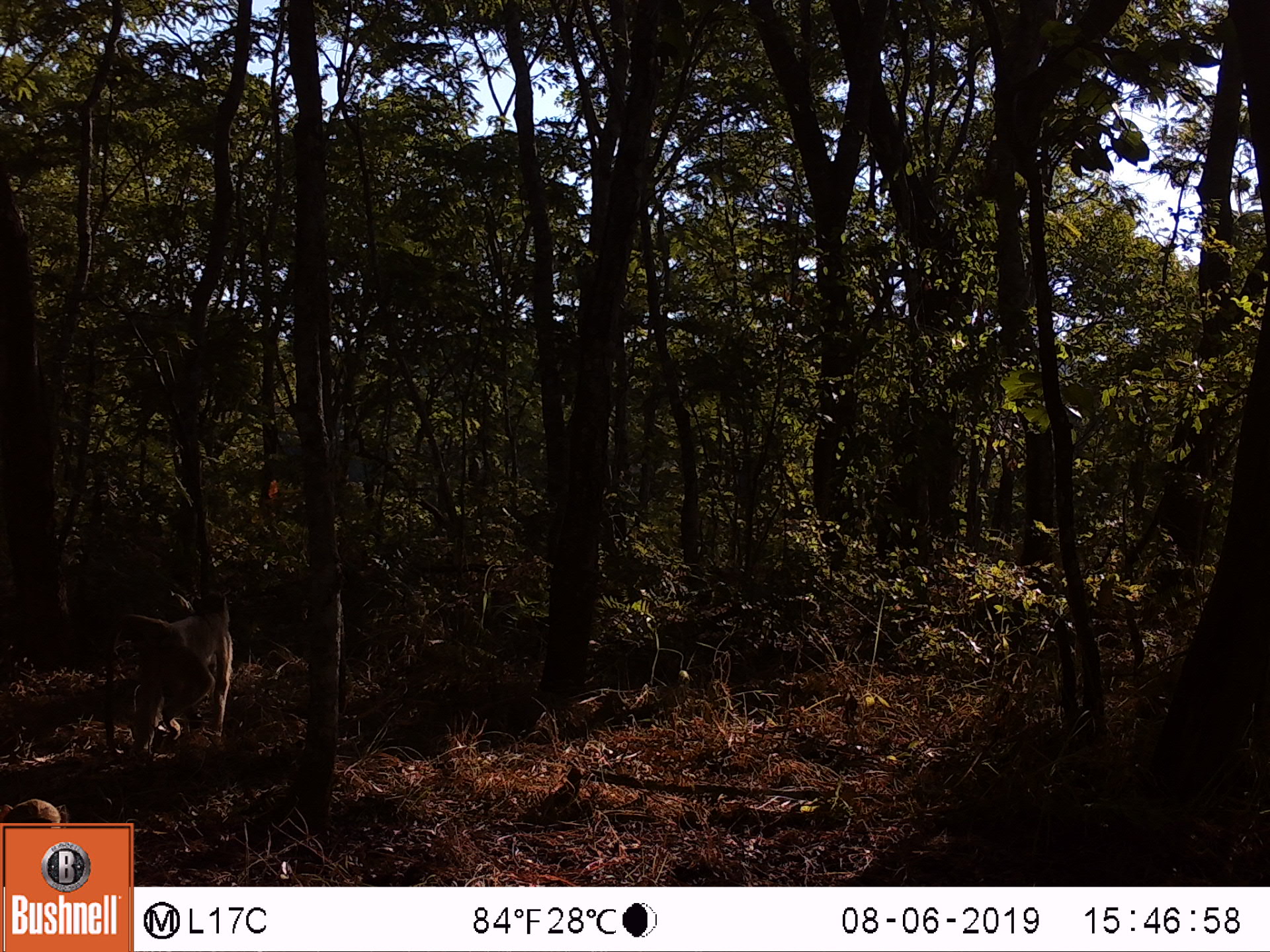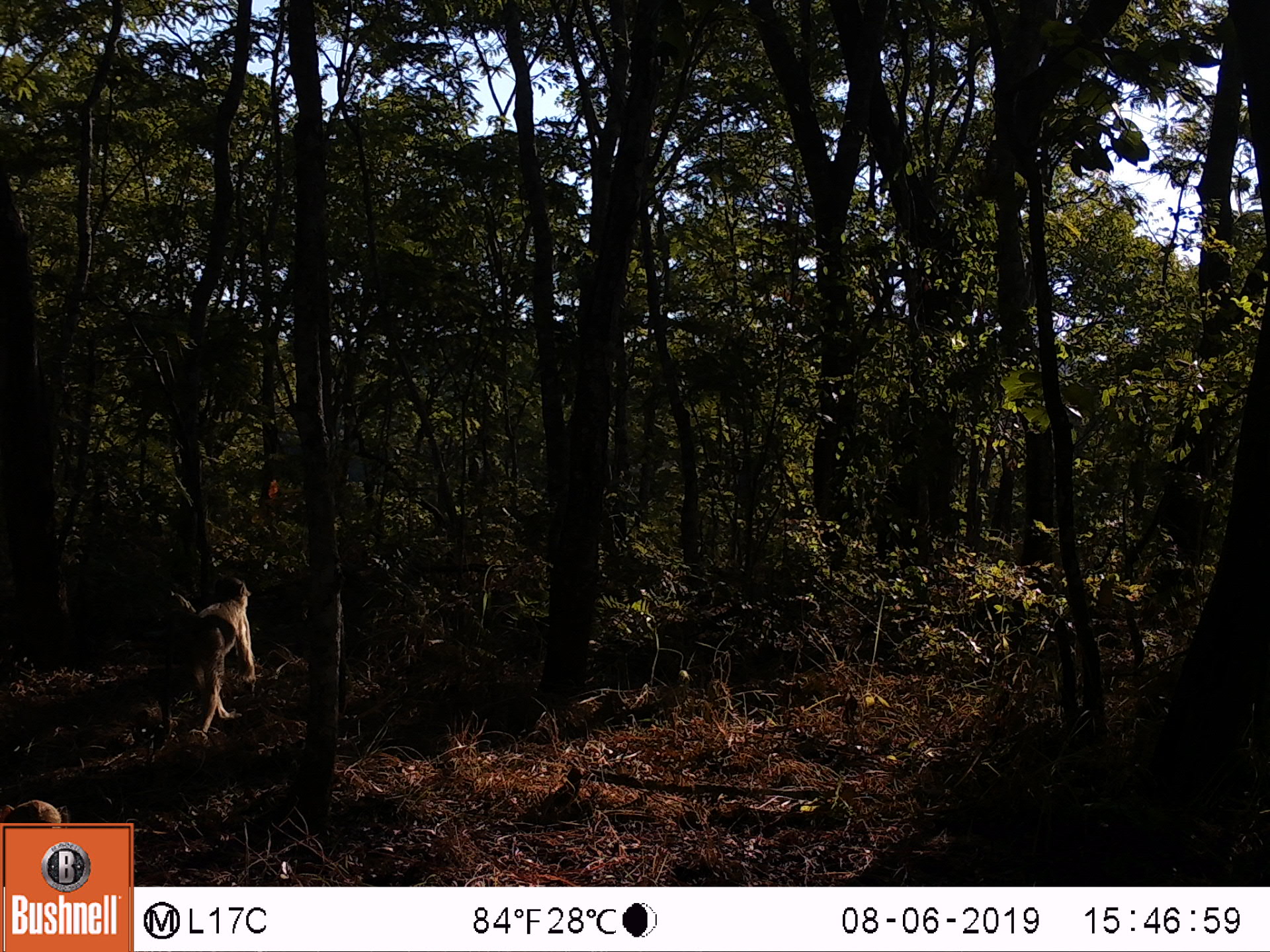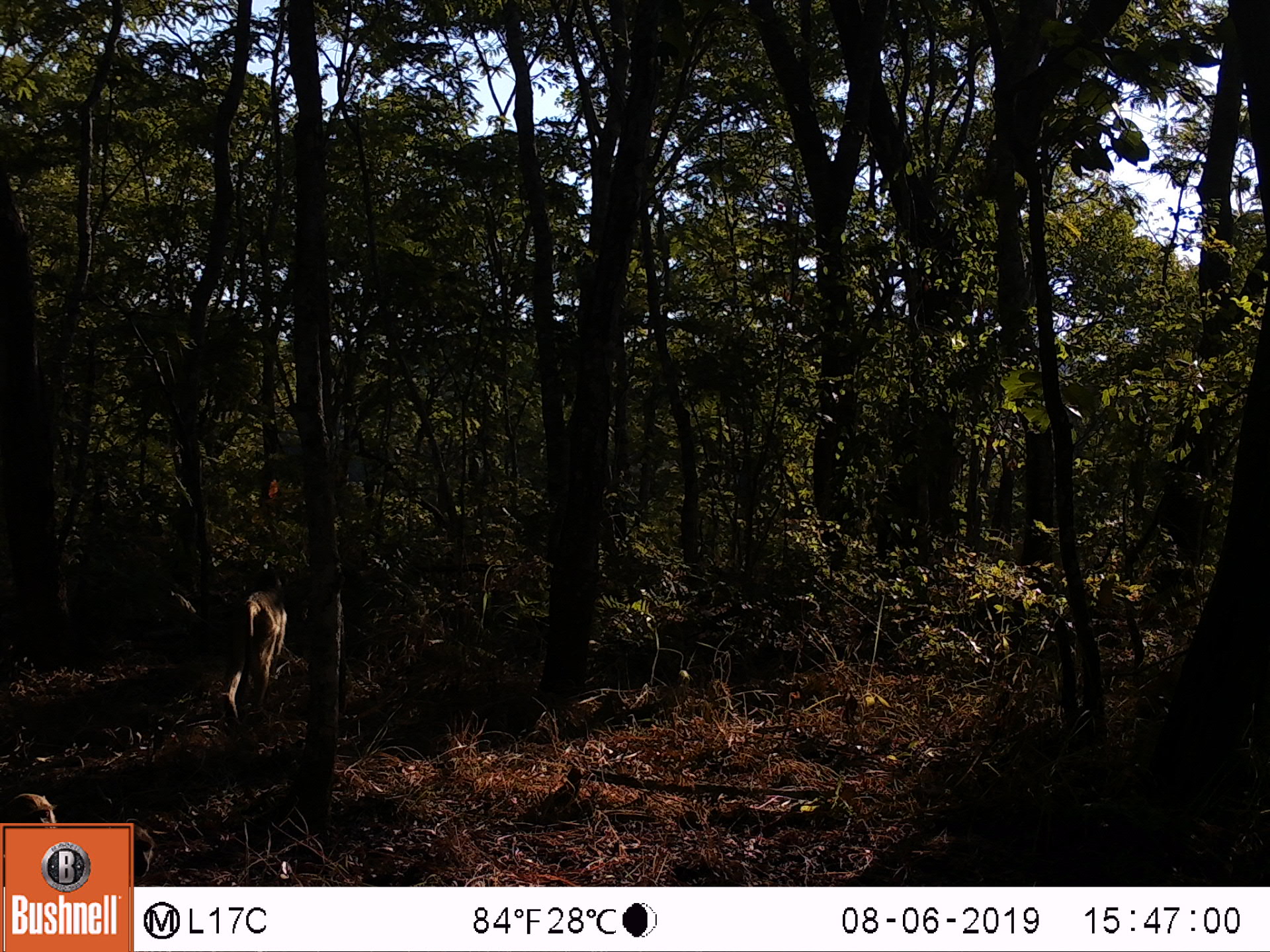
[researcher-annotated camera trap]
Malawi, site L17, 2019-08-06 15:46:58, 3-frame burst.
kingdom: Animalia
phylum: Chordata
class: Mammalia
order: Primates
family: Cercopithecidae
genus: Papio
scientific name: Papio cynocephalus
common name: yellow baboon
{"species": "yellow baboon (Papio cynocephalus)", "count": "1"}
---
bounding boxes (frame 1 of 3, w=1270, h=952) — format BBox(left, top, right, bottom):
yellow baboon: BBox(98, 587, 243, 772)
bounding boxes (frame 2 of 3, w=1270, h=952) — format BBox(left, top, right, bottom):
yellow baboon: BBox(150, 565, 270, 757)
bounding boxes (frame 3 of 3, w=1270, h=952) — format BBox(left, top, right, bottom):
yellow baboon: BBox(211, 564, 307, 742)